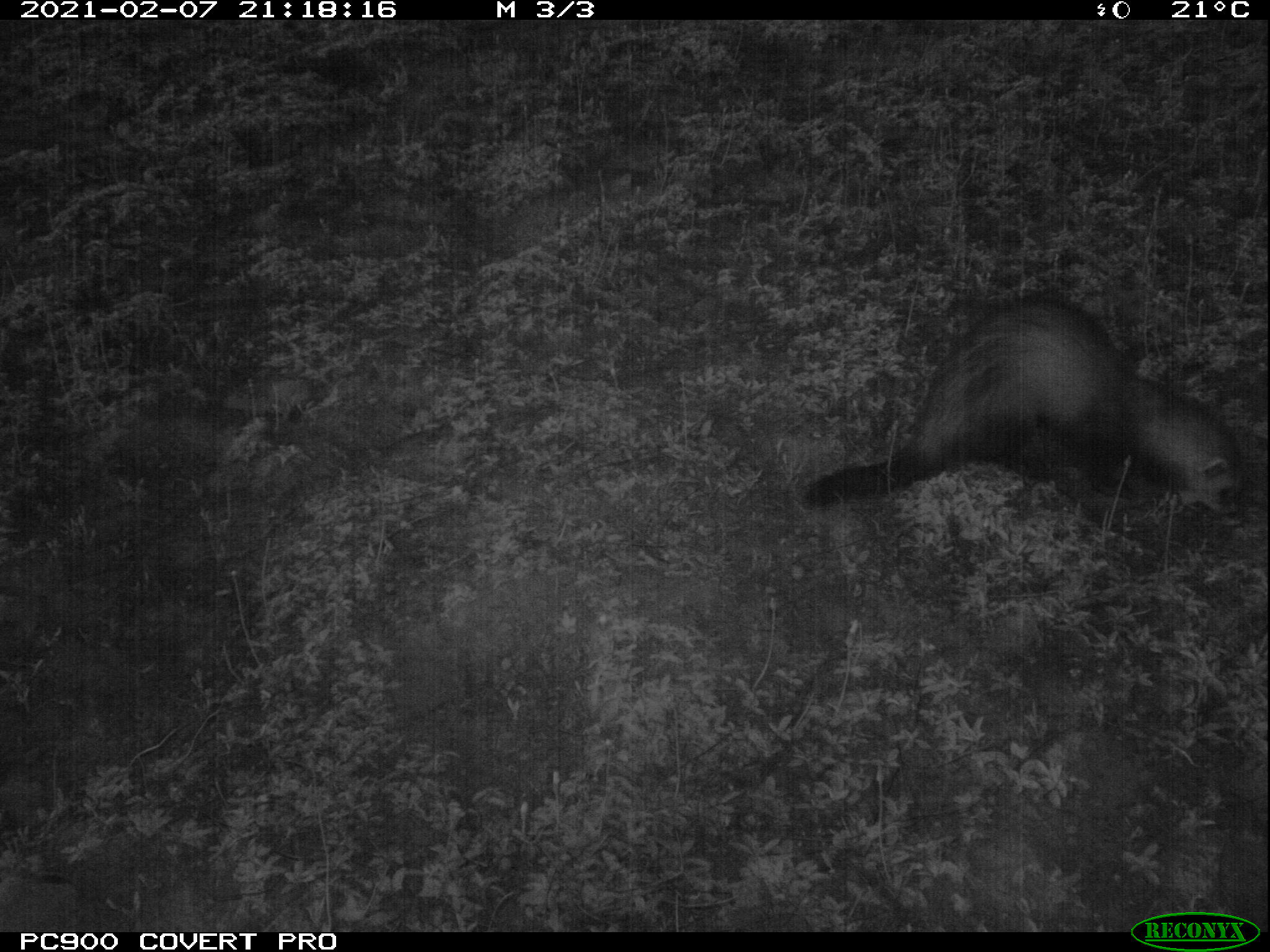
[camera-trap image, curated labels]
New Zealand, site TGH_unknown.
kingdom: Animalia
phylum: Chordata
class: Mammalia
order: Carnivora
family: Mustelidae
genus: Mustela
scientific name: Mustela furo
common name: ferret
Ferret (Mustela furo).